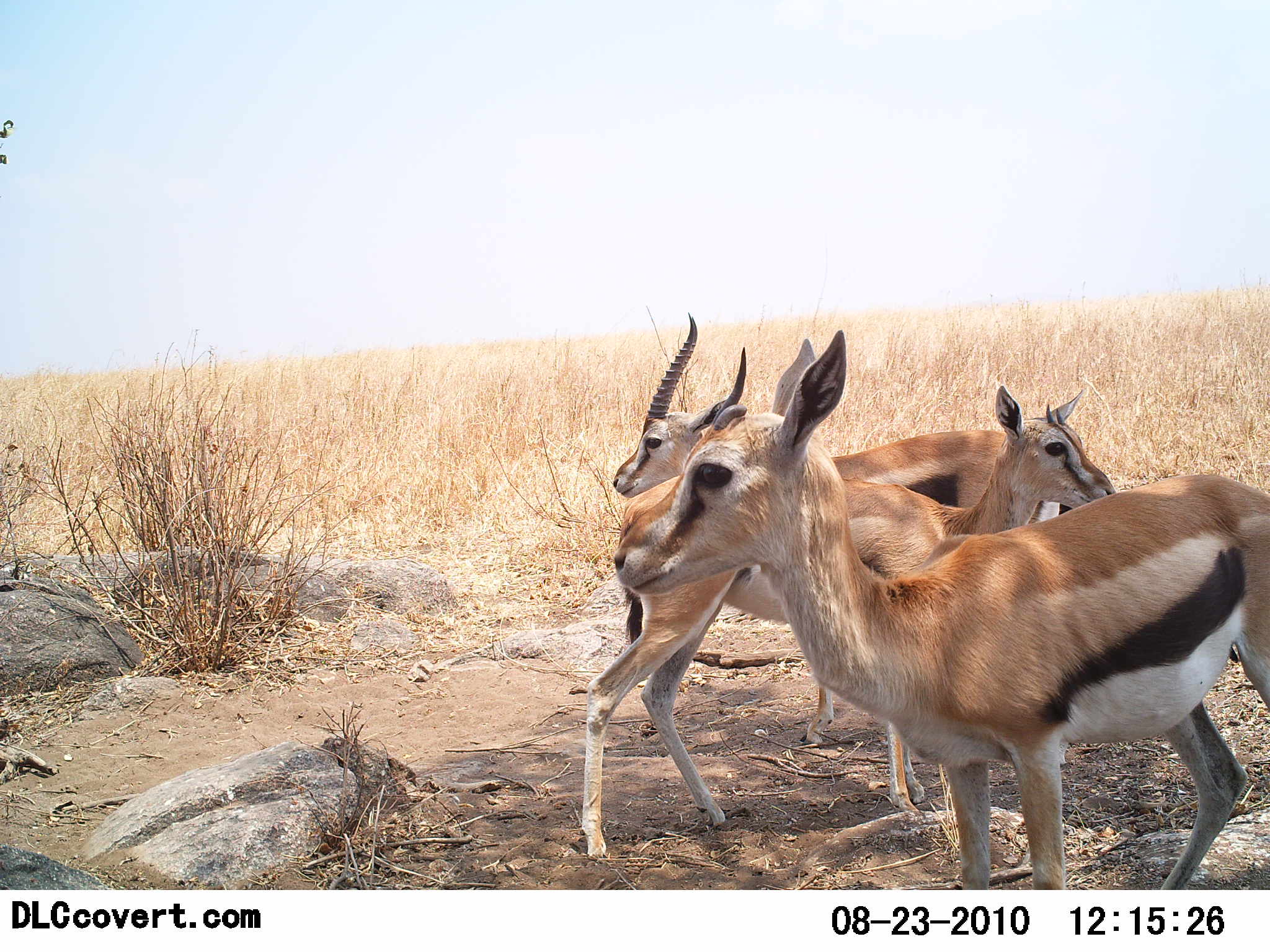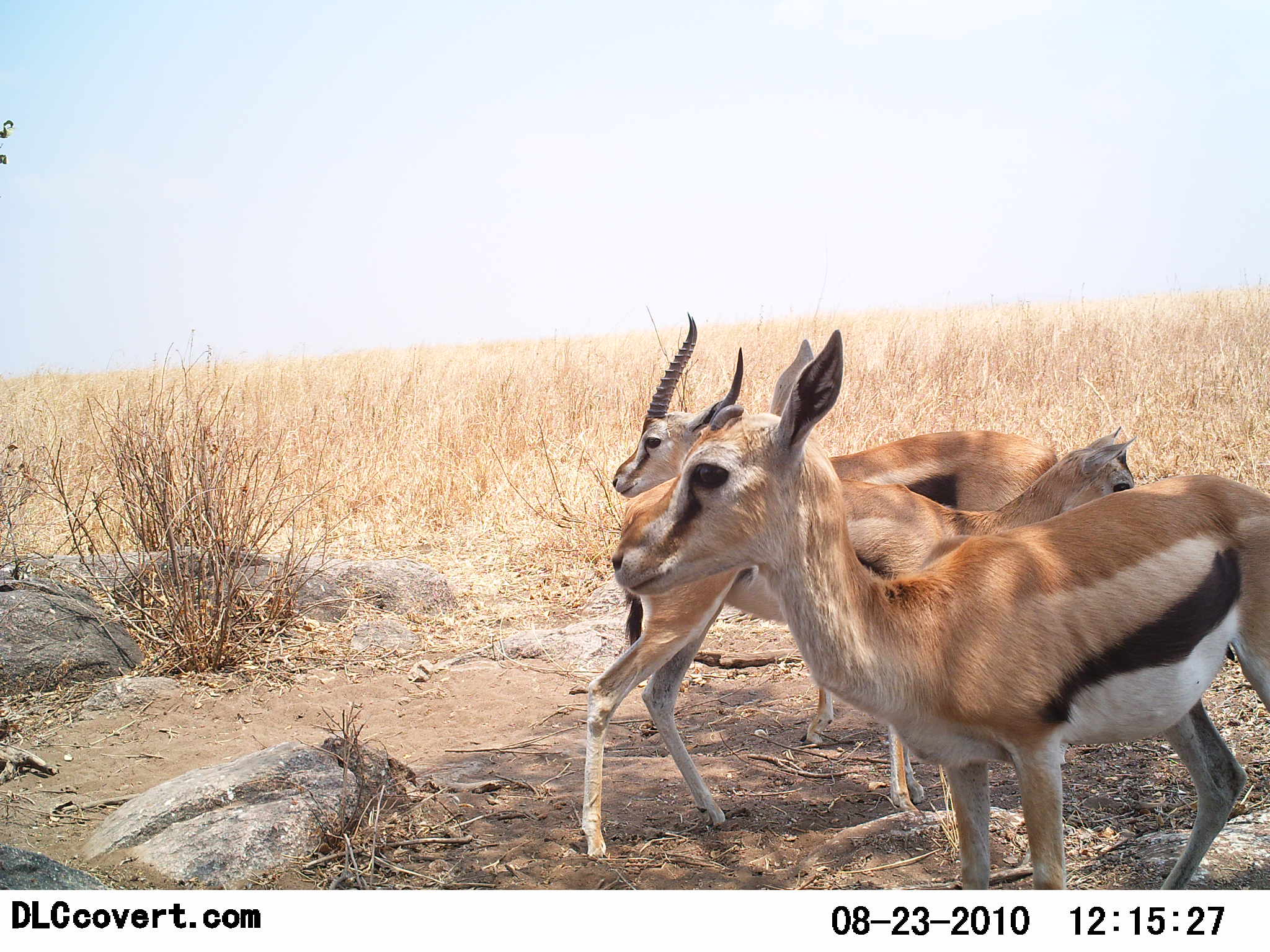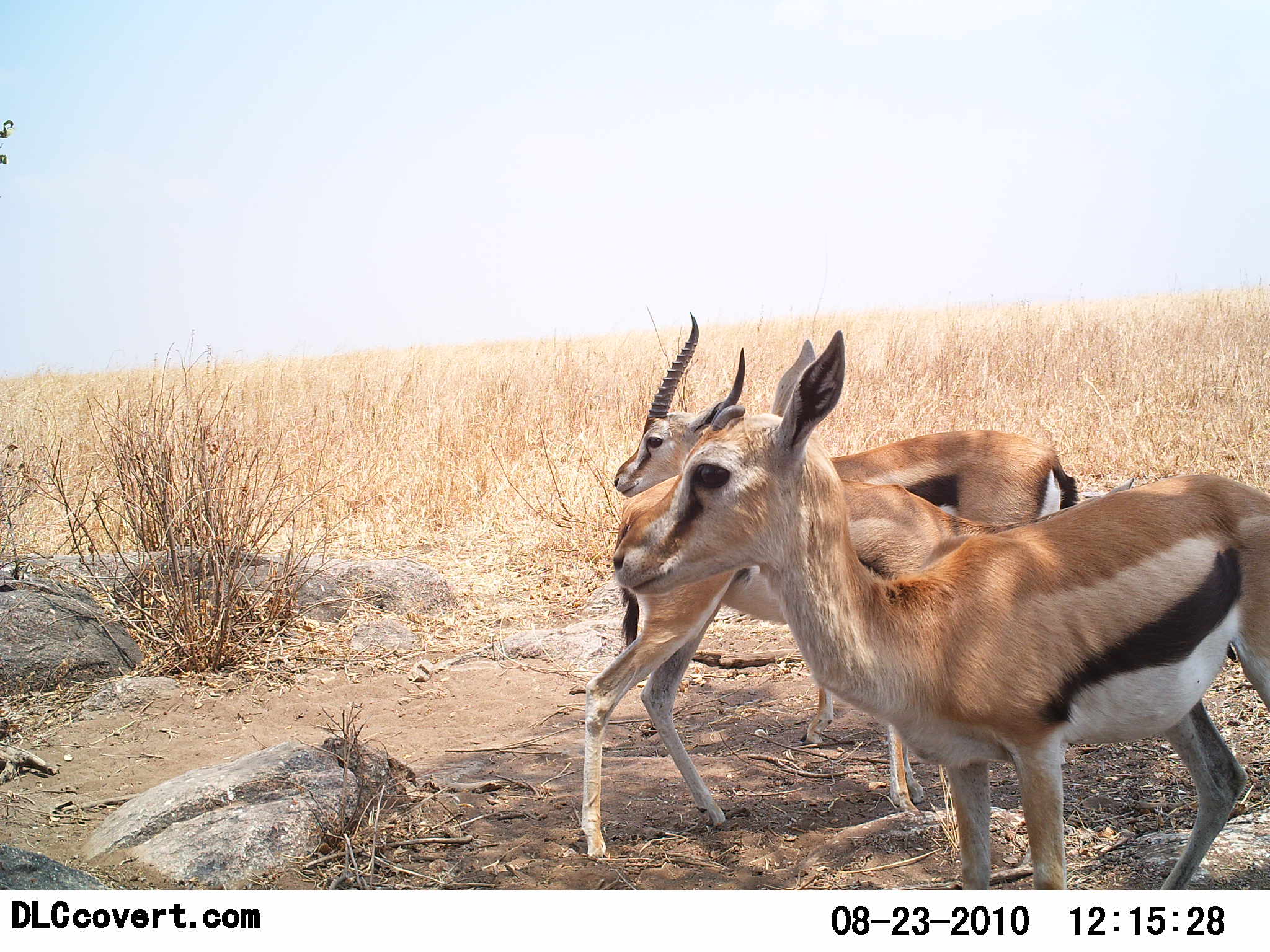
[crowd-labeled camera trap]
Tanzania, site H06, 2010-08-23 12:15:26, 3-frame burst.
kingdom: Animalia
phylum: Chordata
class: Mammalia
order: Artiodactyla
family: Bovidae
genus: Eudorcas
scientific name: Eudorcas thomsonii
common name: thomson's gazelle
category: gazellethomsons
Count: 3.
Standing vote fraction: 94%.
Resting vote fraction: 6%.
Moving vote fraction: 0%.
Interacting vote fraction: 0%.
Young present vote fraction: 19%.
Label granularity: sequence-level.